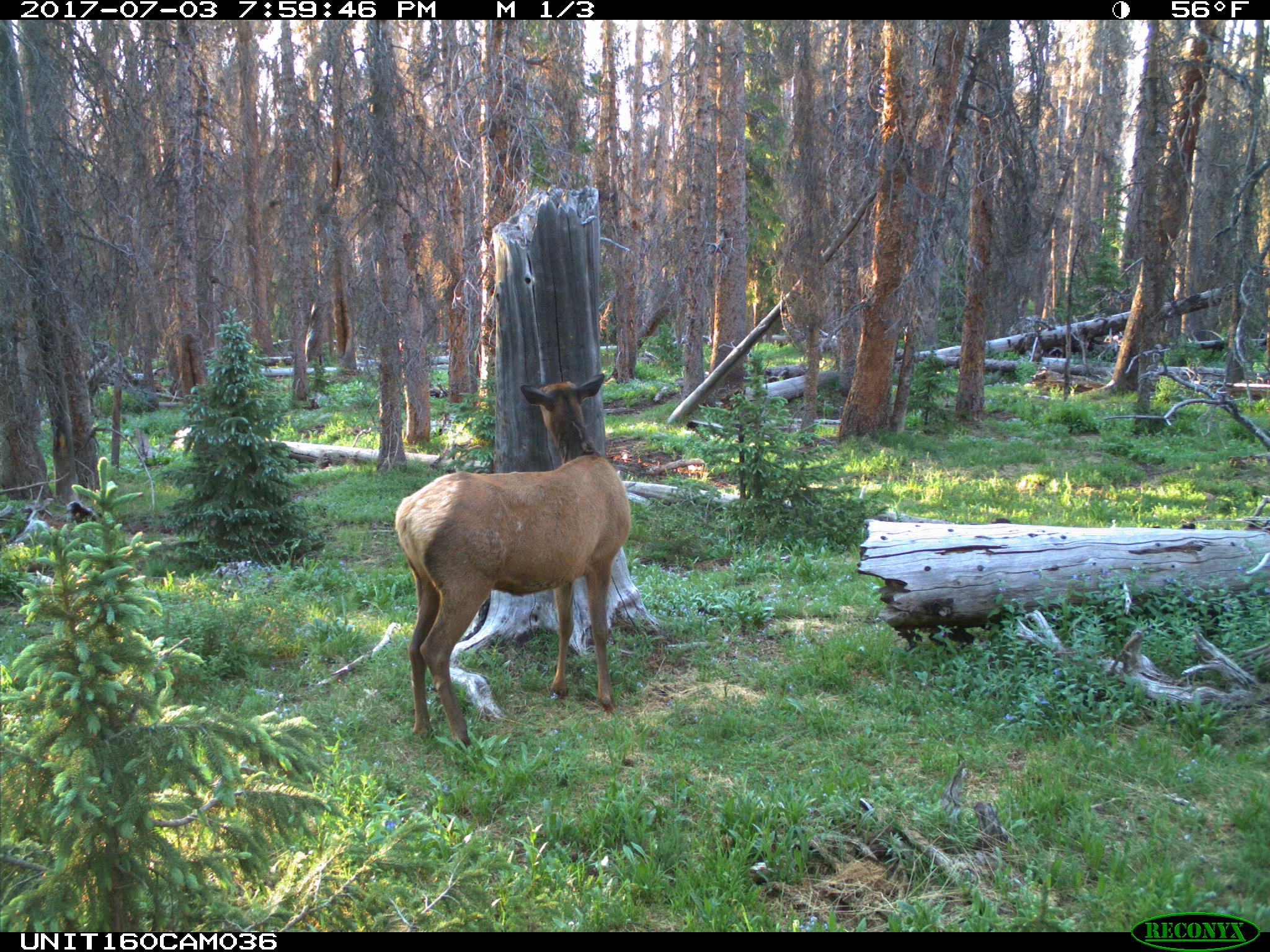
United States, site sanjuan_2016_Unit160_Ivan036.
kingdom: Animalia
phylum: Chordata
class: Mammalia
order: Artiodactyla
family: Cervidae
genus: Cervus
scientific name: Cervus elaphus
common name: red deer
Cervus elaphus (red deer).